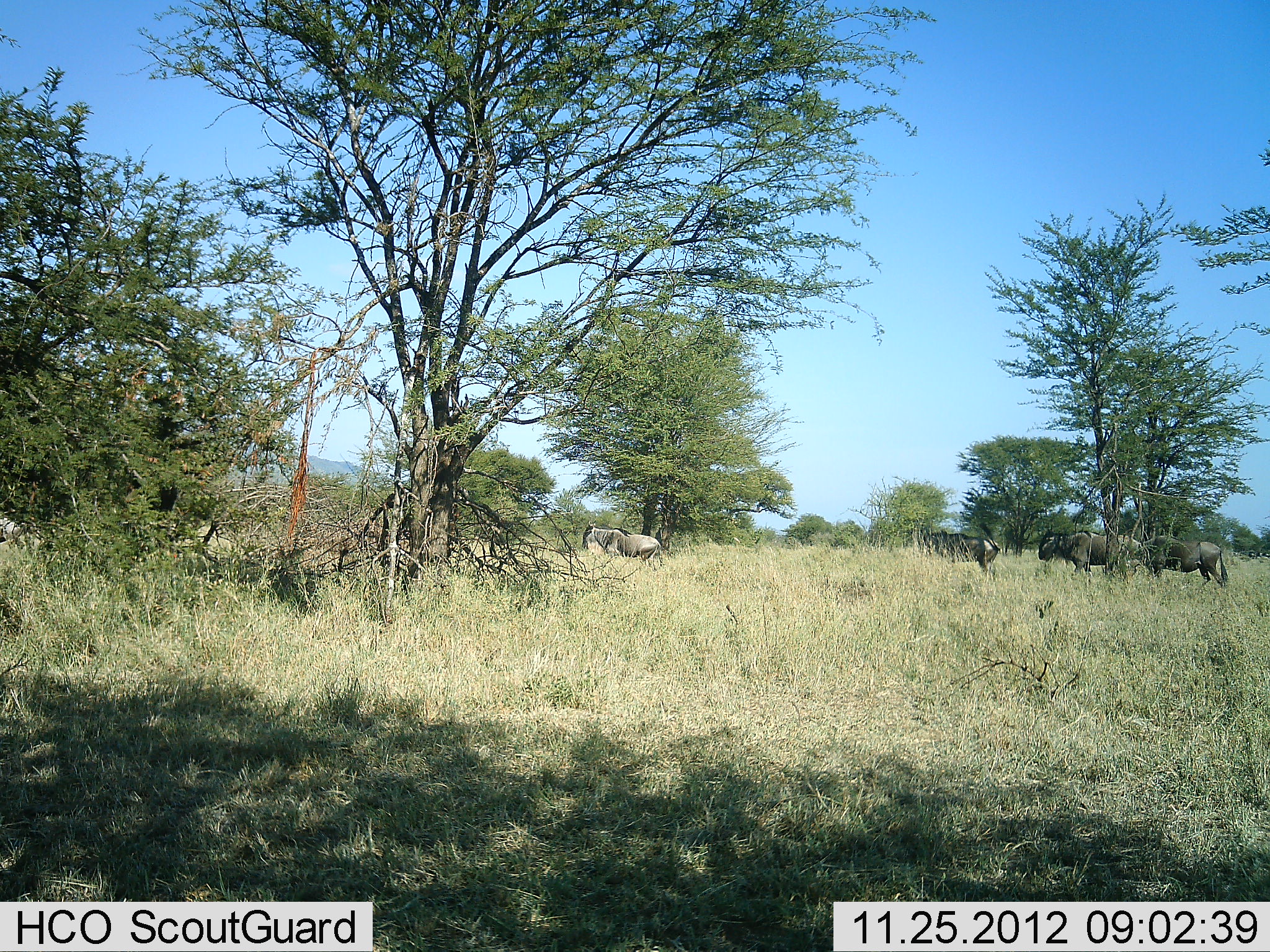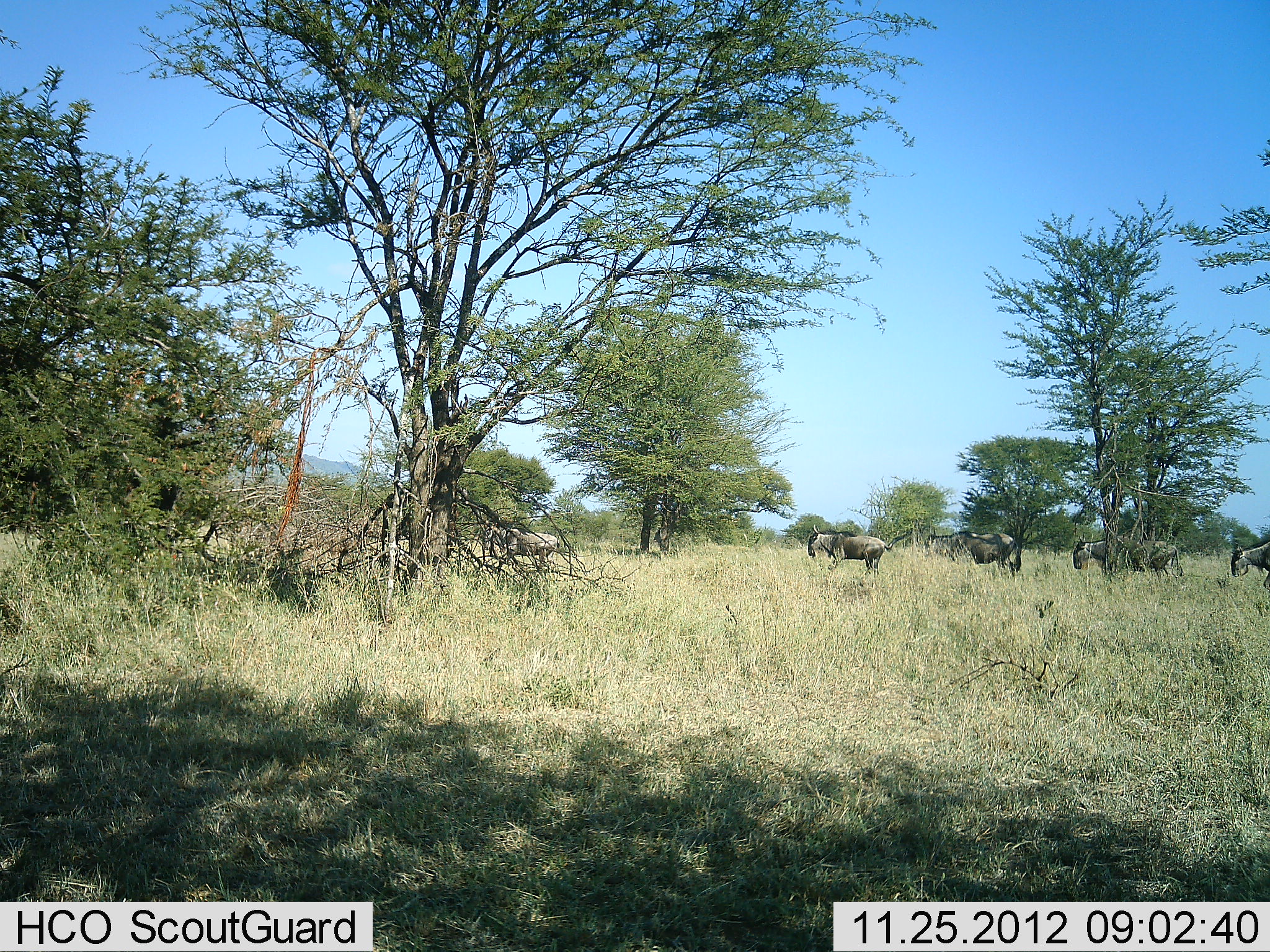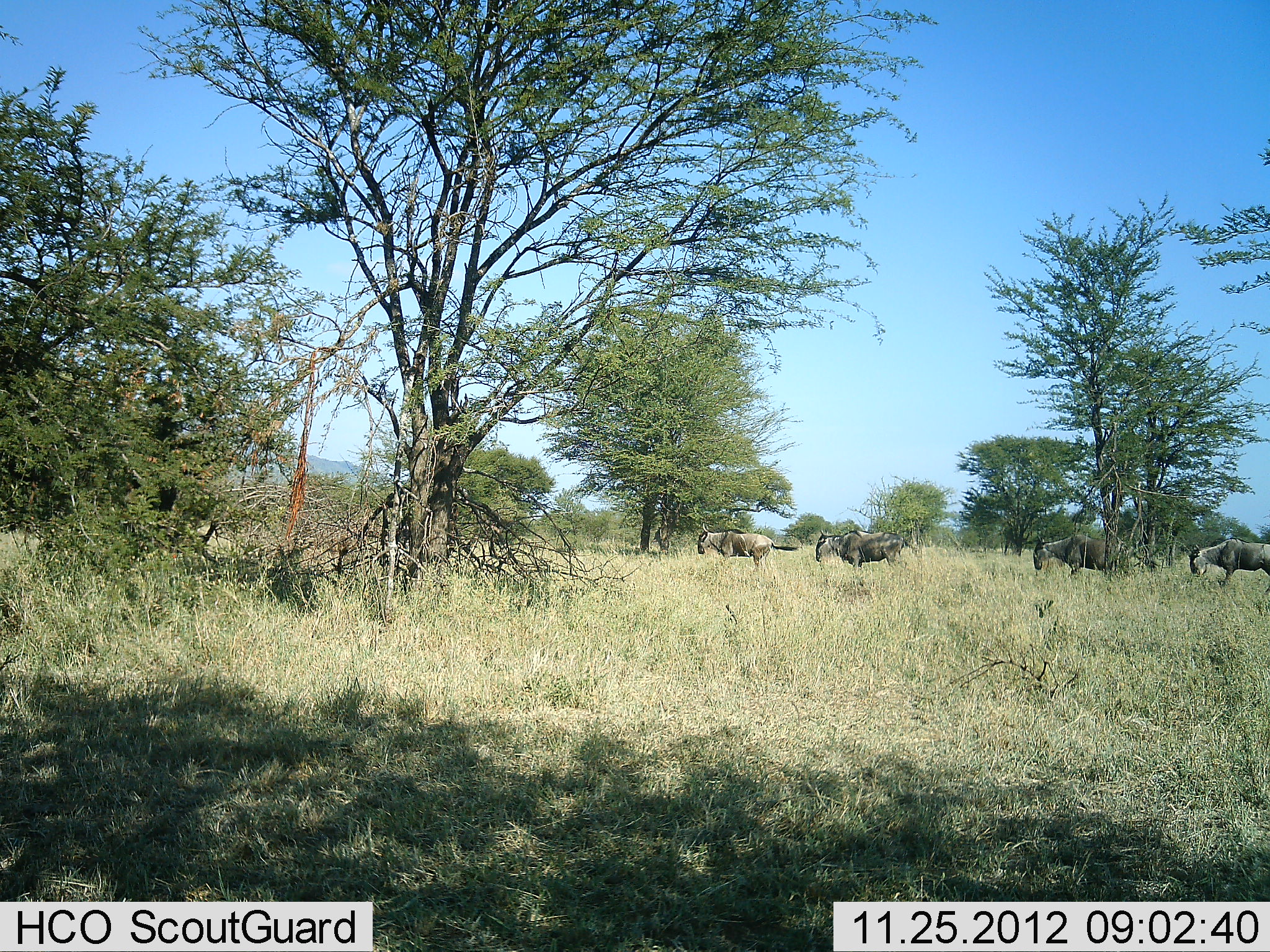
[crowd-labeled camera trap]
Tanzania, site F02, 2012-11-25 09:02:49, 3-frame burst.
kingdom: Animalia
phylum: Chordata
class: Mammalia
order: Artiodactyla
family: Bovidae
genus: Connochaetes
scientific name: Connochaetes taurinus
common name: blue wildebeest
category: wildebeest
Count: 6.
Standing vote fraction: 0%.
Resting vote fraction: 0%.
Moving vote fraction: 100%.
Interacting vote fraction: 4%.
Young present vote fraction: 0%.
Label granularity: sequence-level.